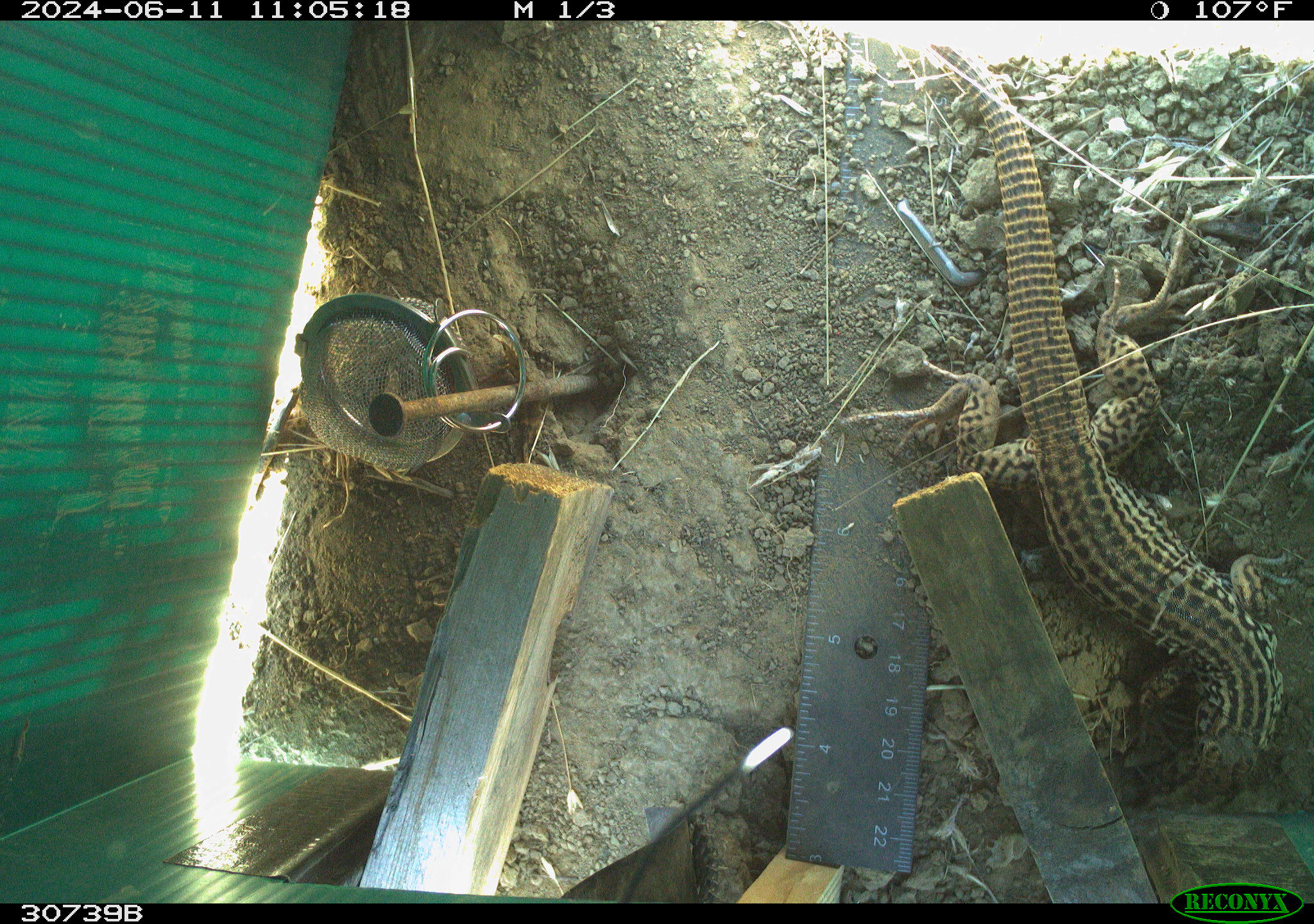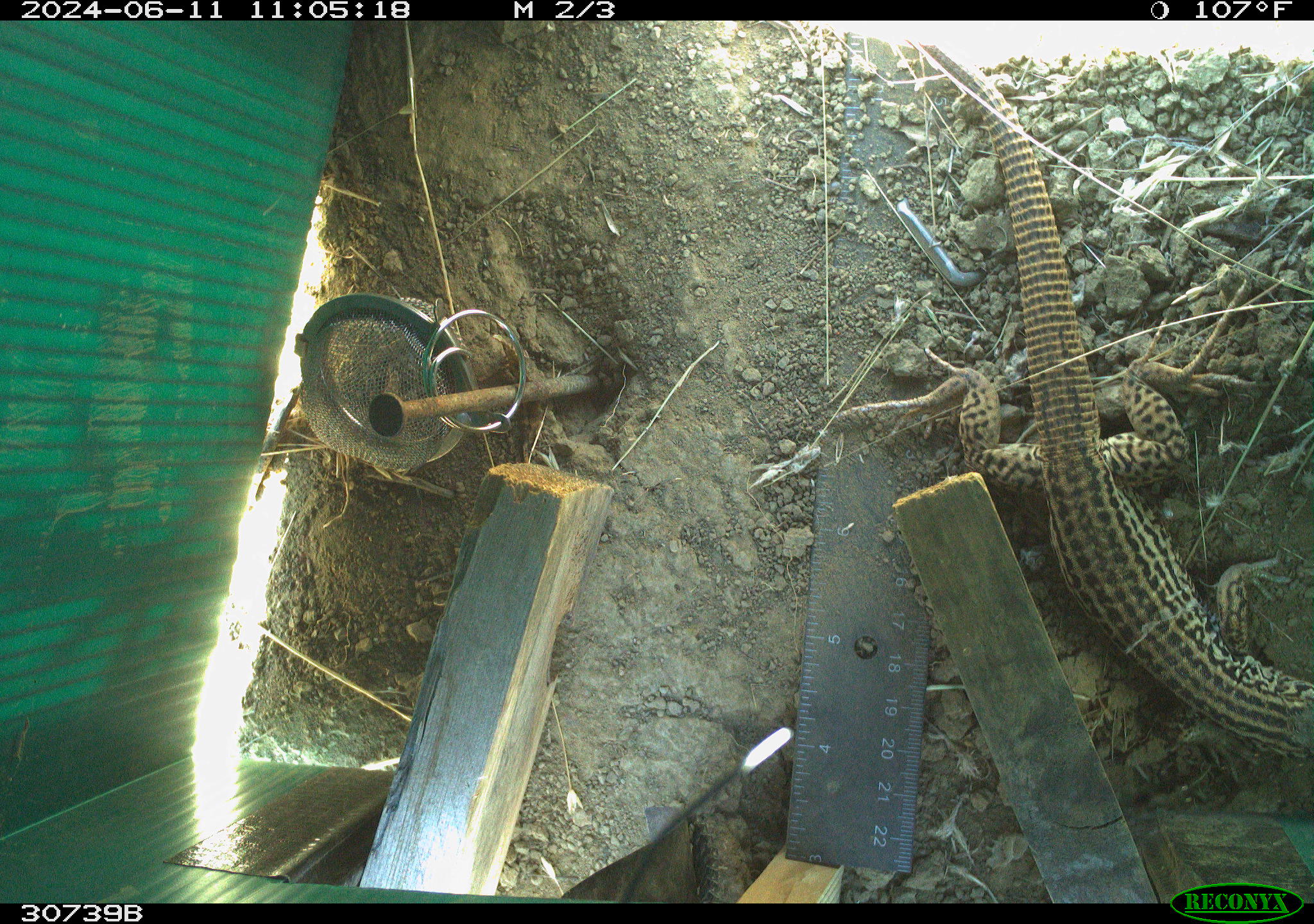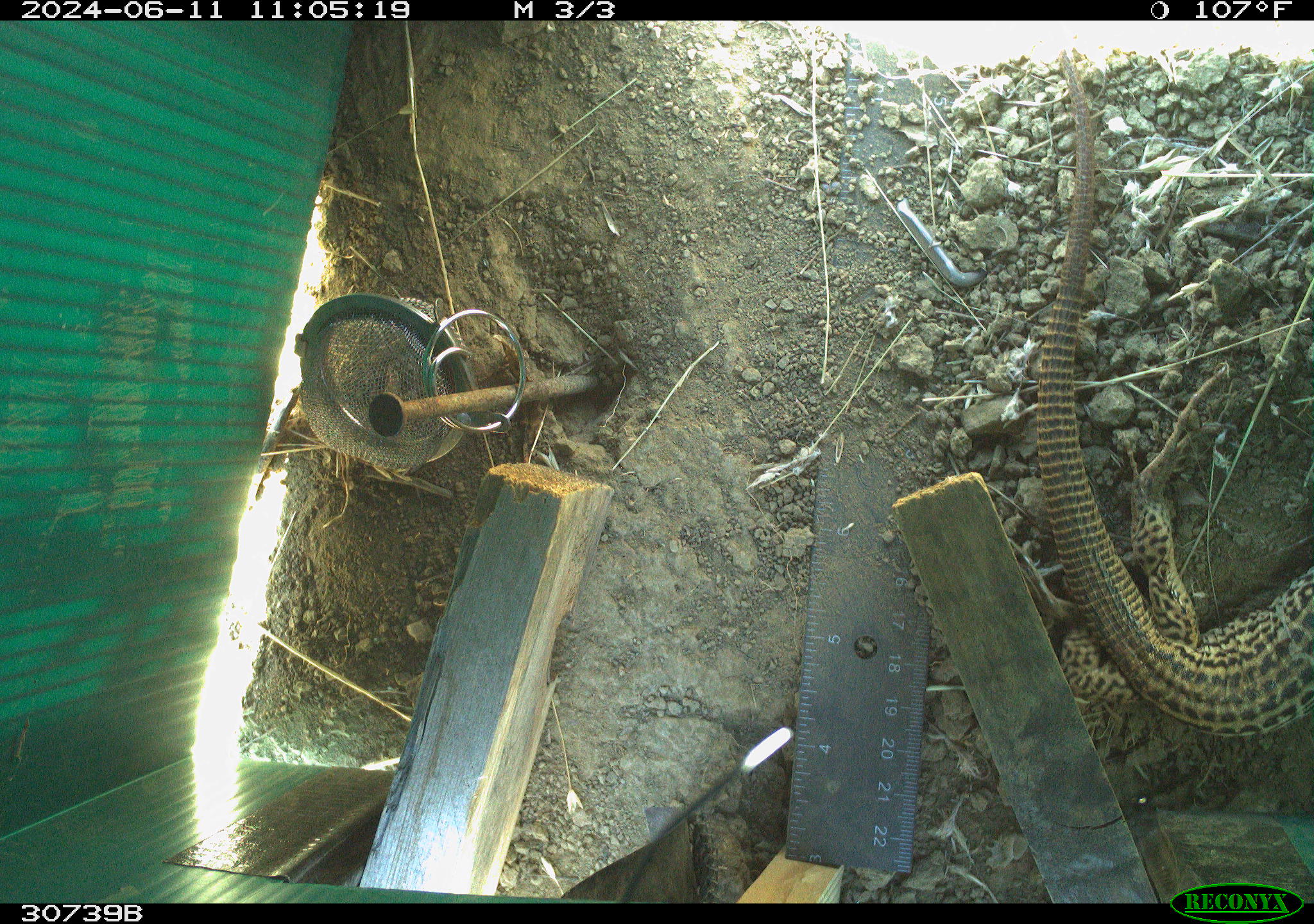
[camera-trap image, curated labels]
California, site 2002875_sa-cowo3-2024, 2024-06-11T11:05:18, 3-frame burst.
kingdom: Animalia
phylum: Chordata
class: Reptilia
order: Squamata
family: Phrynosomatidae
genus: Sceloporus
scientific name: Sceloporus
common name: spiny lizards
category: sceloporus species